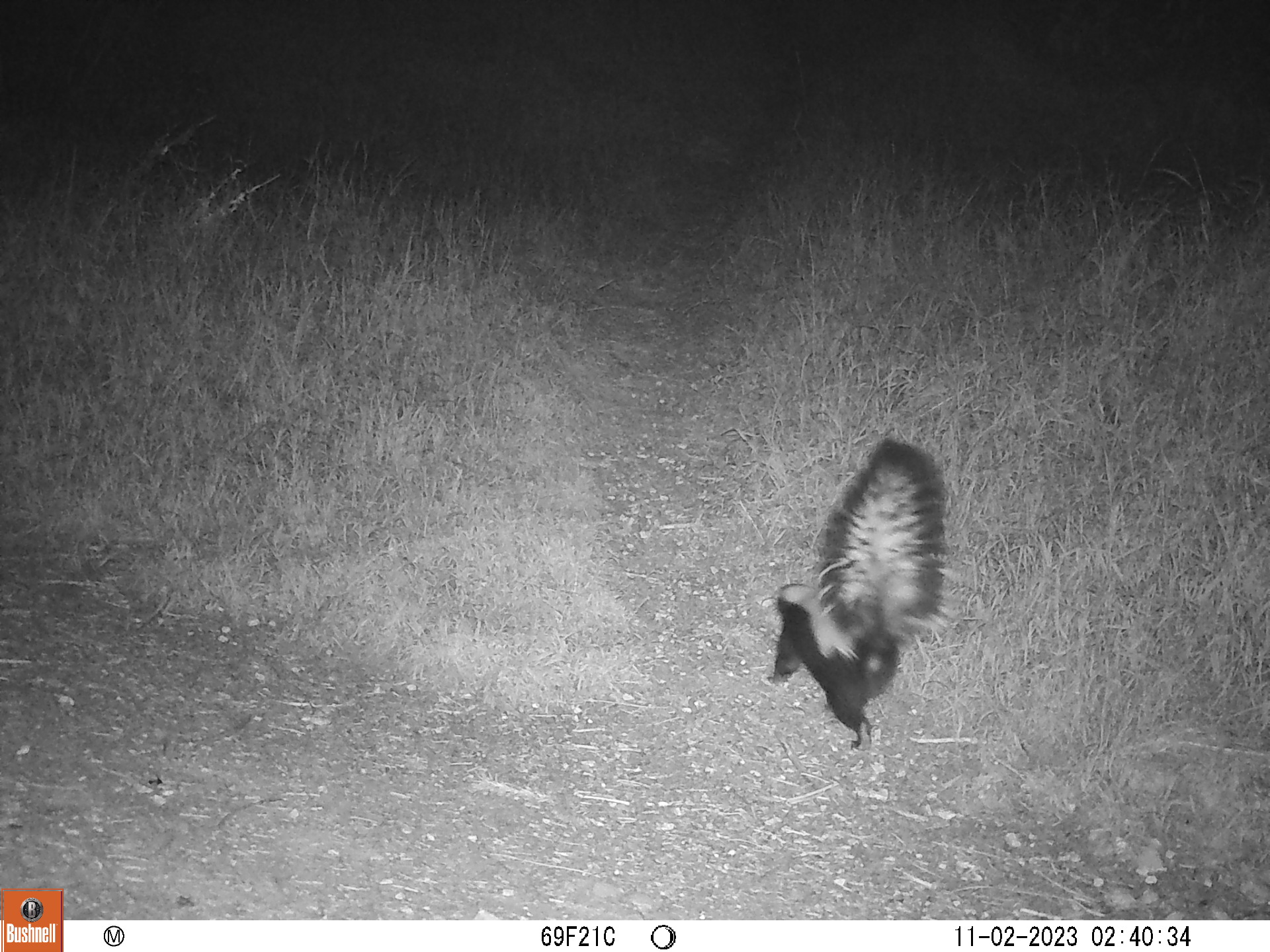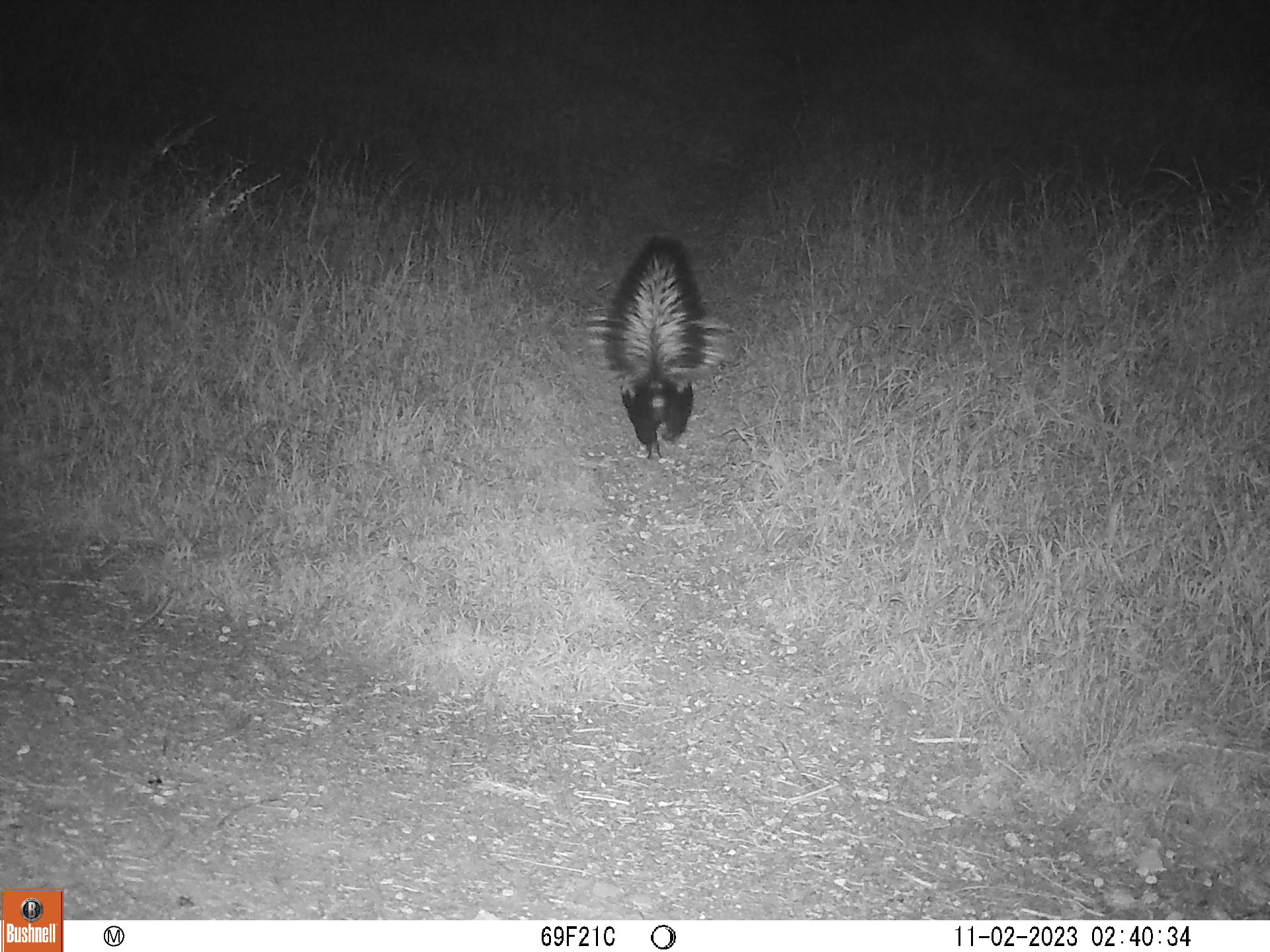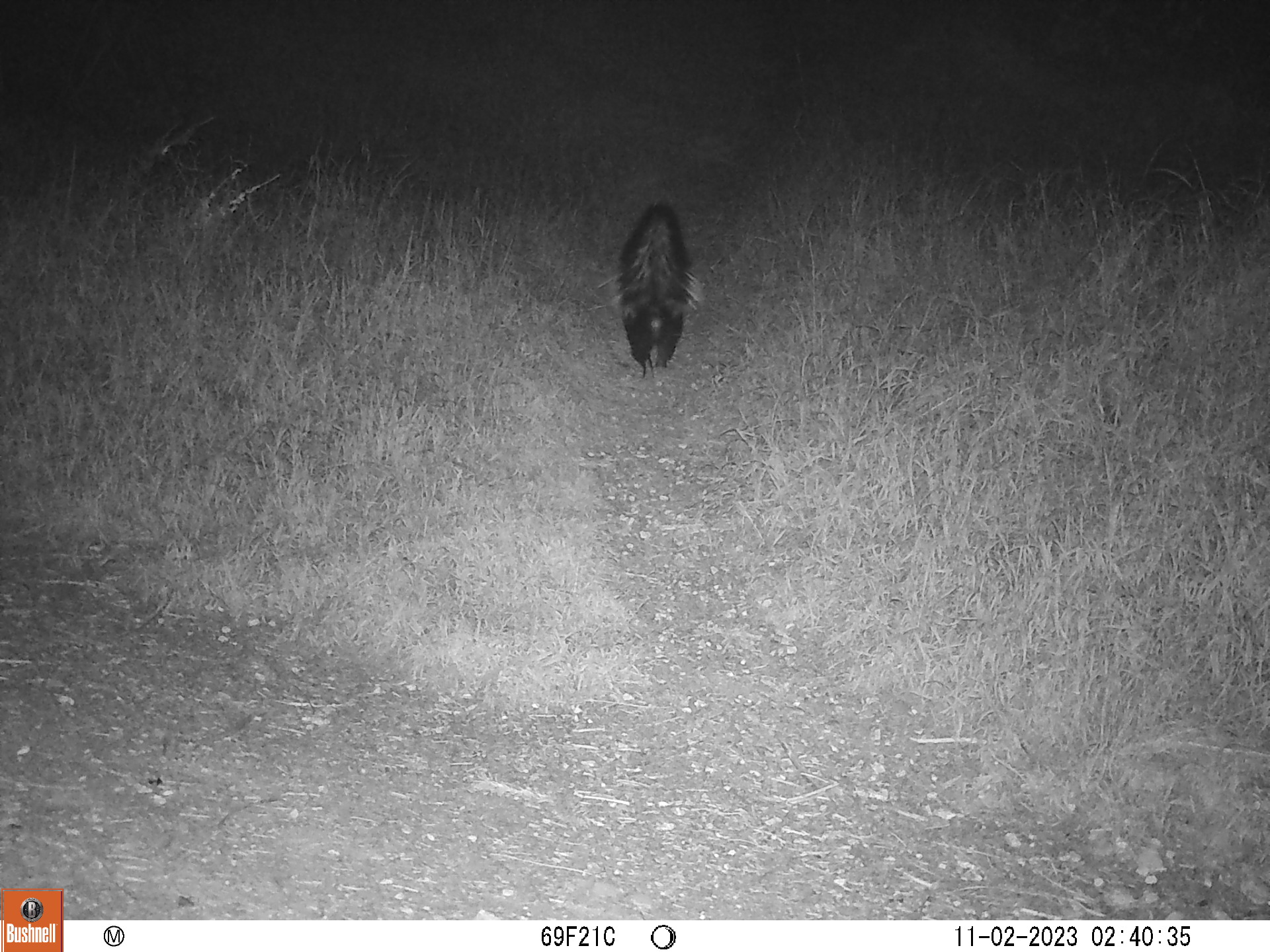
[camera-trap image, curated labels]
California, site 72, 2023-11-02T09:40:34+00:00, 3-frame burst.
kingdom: Animalia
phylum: Chordata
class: Mammalia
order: Carnivora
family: Mephitidae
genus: Mephitis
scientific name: Mephitis mephitis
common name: striped skunk